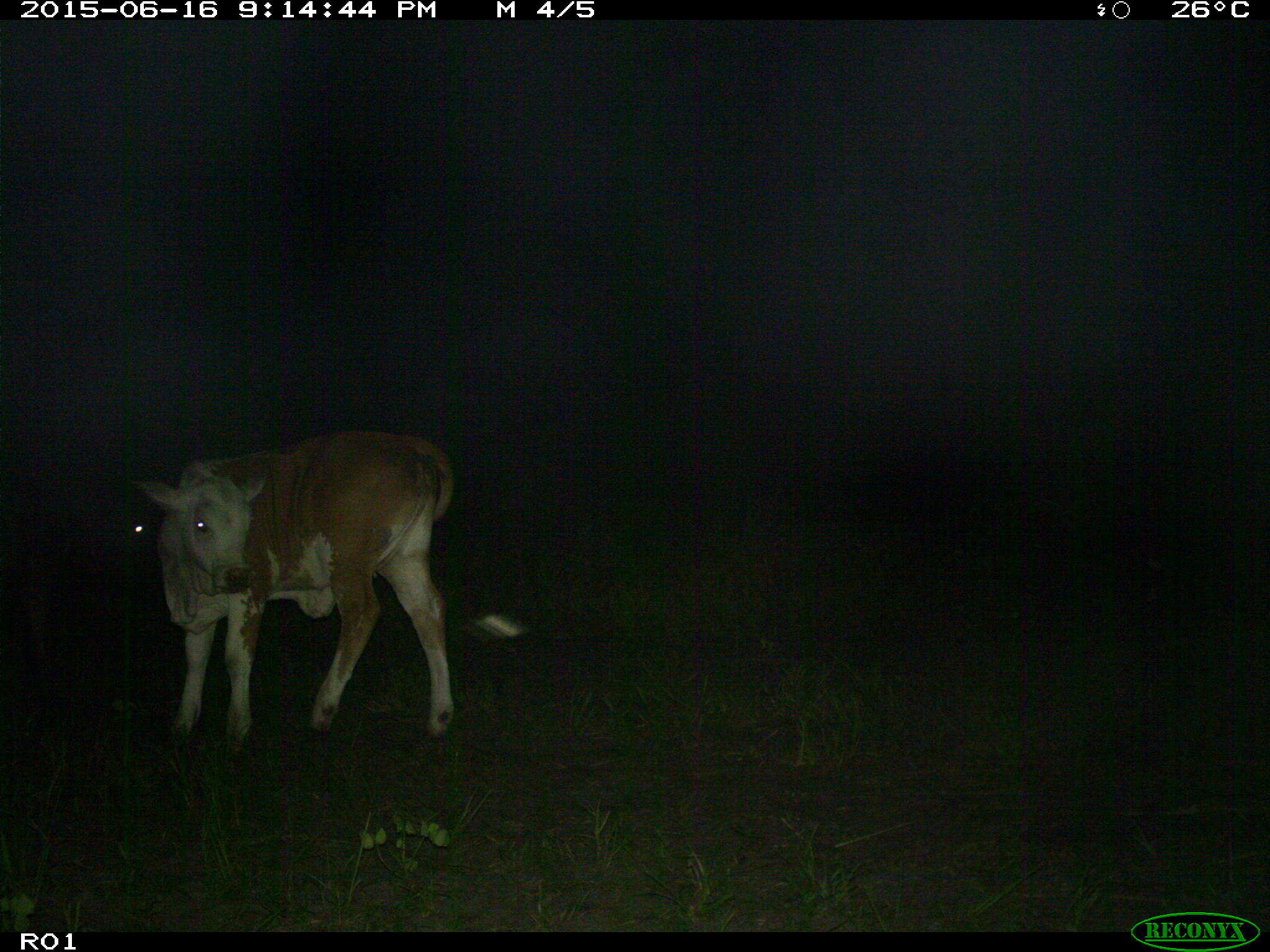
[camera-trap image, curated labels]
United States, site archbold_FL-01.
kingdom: Animalia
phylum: Chordata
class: Mammalia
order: Artiodactyla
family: Bovidae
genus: Bos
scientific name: Bos taurus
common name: domestic cow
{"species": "Bos taurus (domestic cow)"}